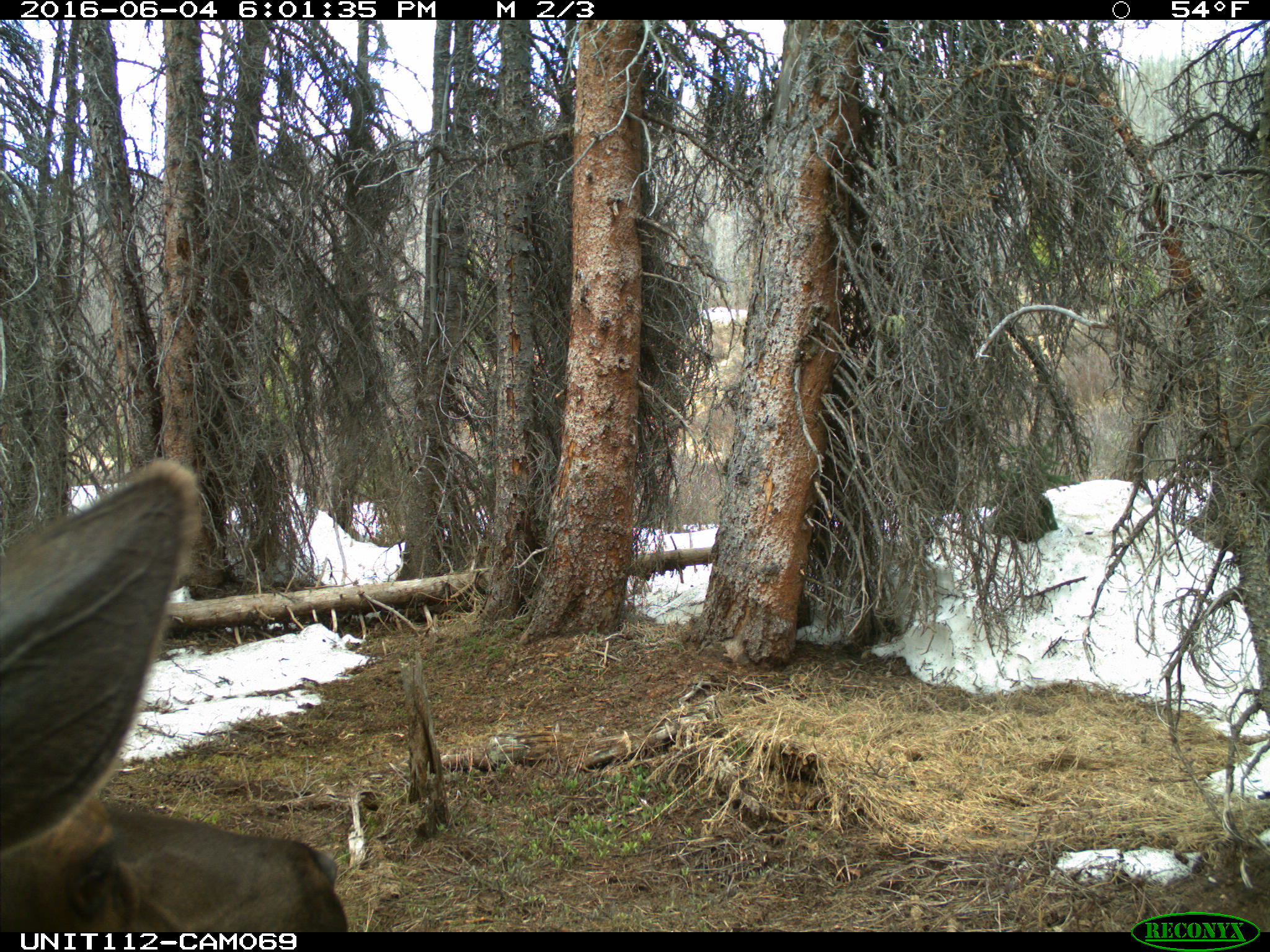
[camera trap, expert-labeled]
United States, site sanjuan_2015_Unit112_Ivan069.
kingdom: Animalia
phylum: Chordata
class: Mammalia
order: Artiodactyla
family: Cervidae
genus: Cervus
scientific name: Cervus elaphus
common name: red deer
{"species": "Cervus elaphus (red deer)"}